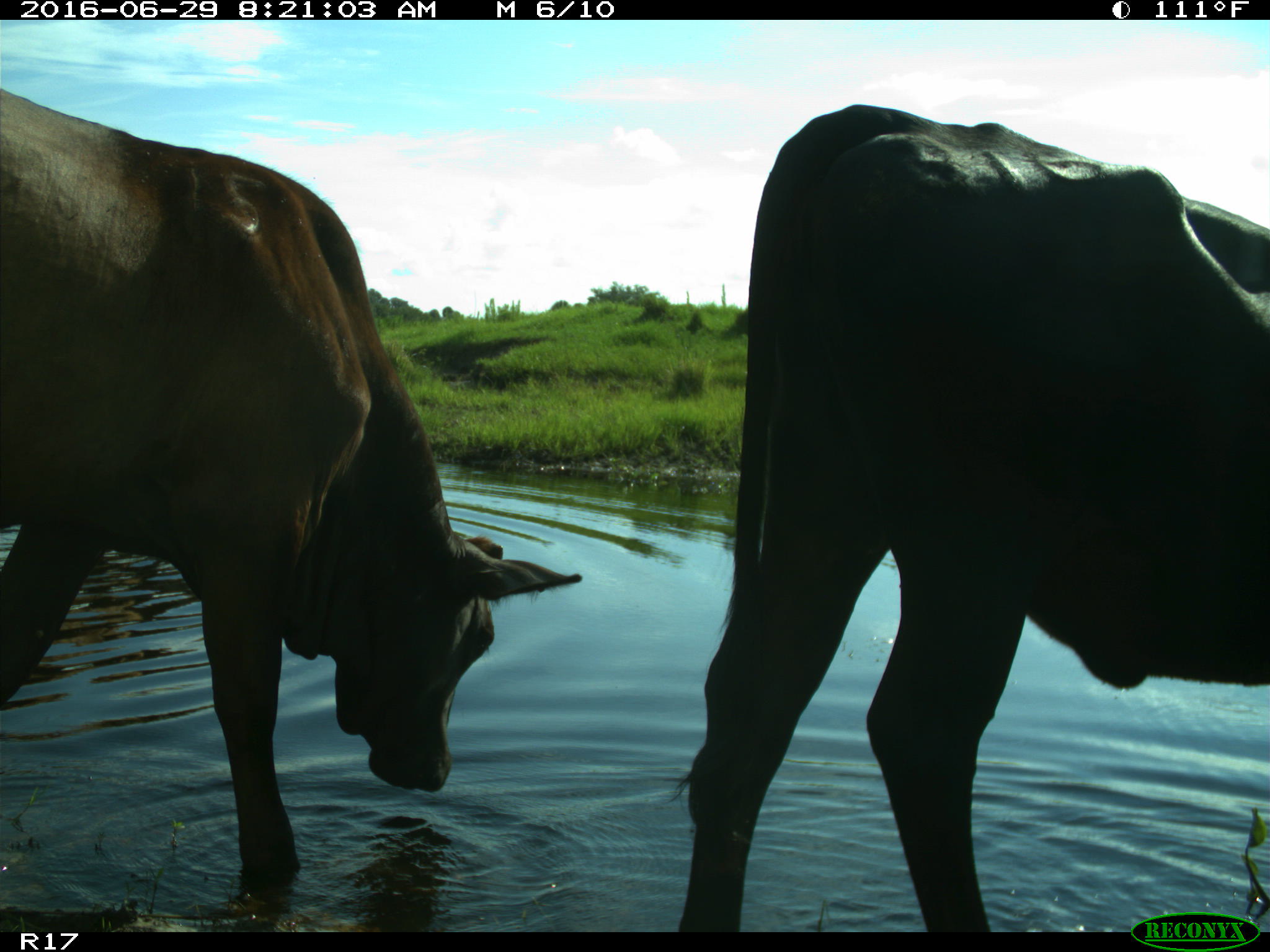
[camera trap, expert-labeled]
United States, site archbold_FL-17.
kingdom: Animalia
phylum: Chordata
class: Mammalia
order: Artiodactyla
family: Bovidae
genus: Bos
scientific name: Bos taurus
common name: domestic cow